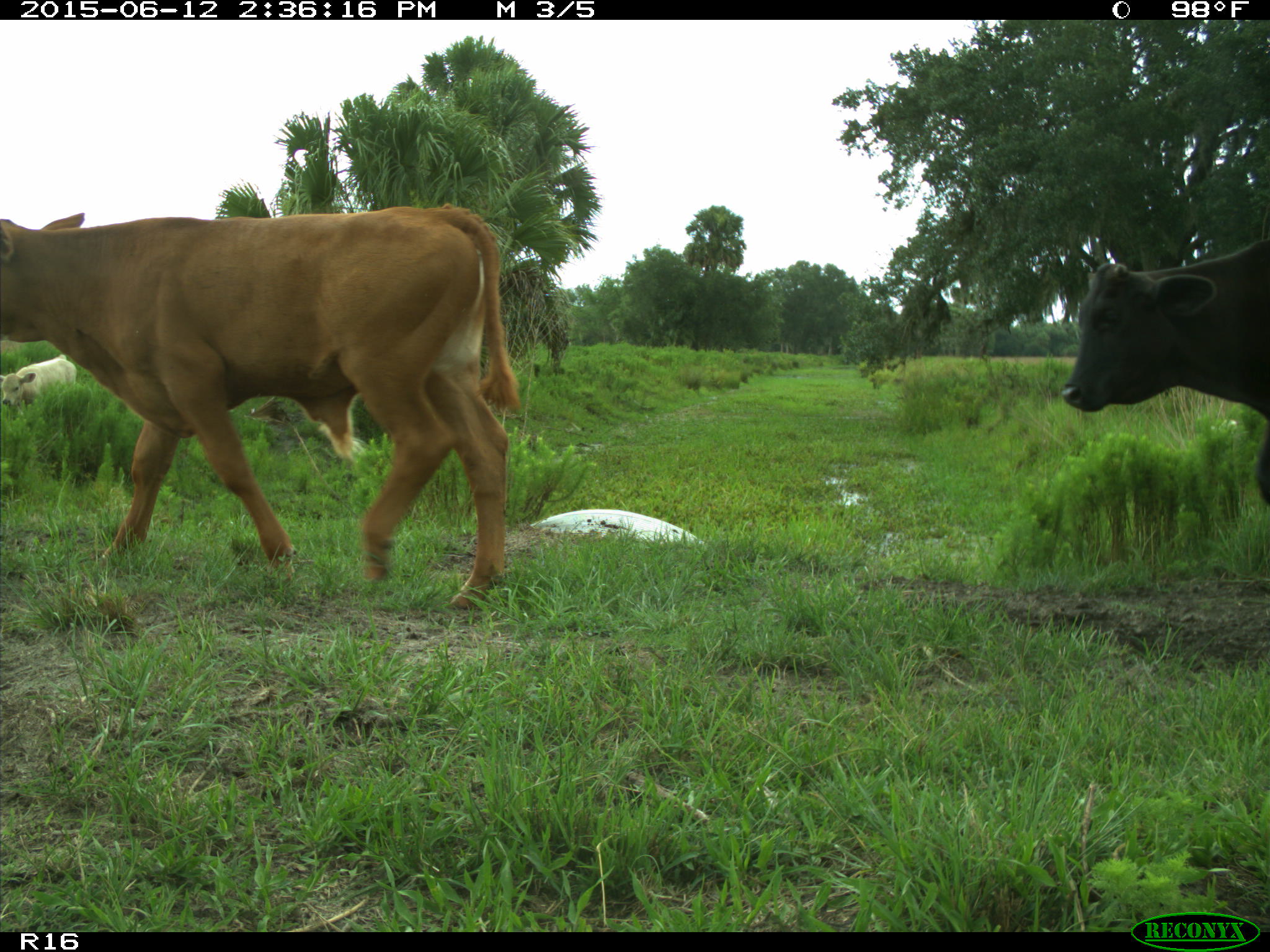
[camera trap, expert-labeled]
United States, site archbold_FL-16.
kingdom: Animalia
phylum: Chordata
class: Mammalia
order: Artiodactyla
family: Bovidae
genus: Bos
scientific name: Bos taurus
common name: domestic cow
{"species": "Bos taurus (domestic cow)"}